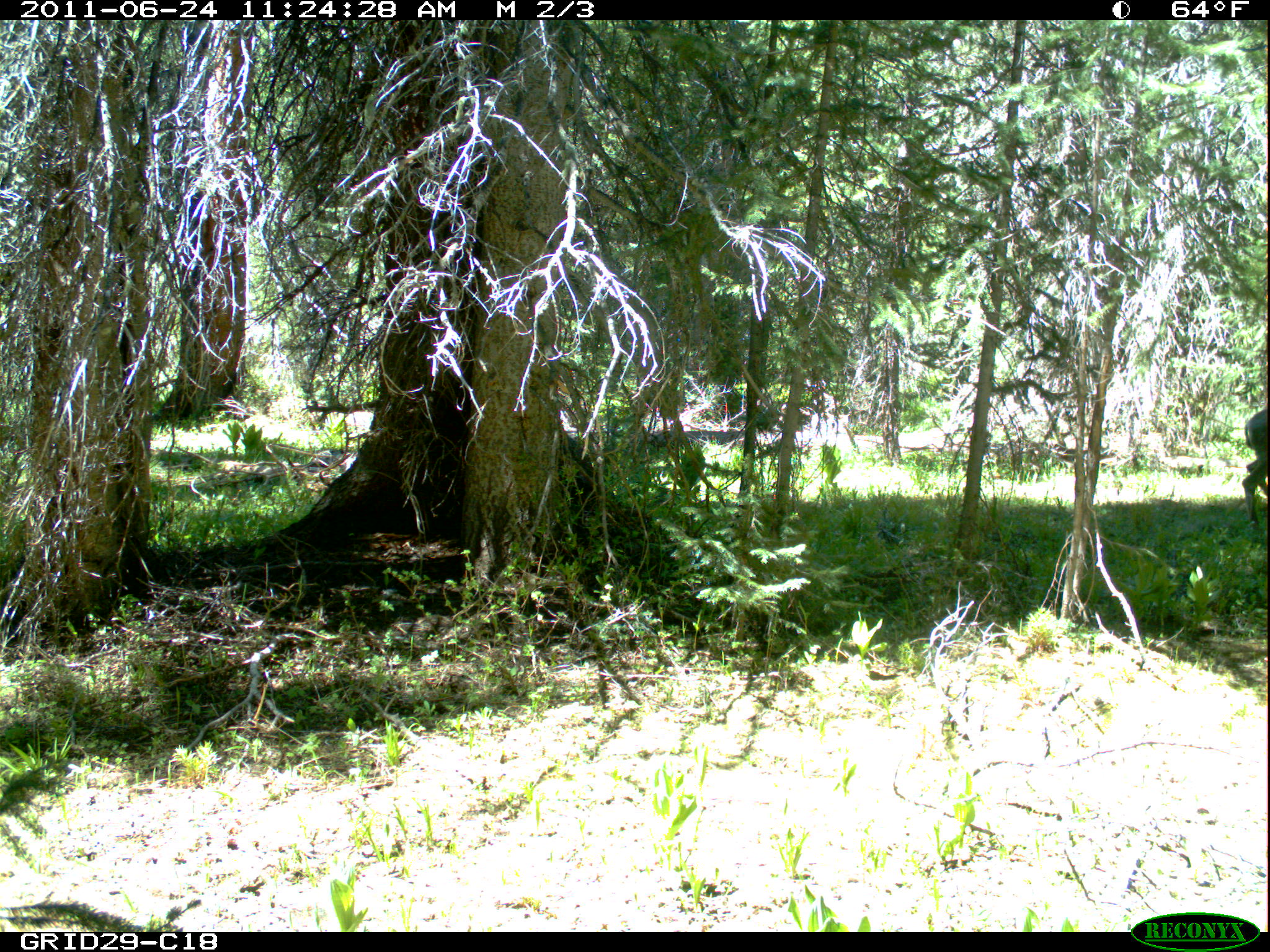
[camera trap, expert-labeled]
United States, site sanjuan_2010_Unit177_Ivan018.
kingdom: Animalia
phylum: Chordata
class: Mammalia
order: Artiodactyla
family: Cervidae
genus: Odocoileus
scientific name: Odocoileus hemionus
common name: mule deer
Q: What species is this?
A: Odocoileus hemionus (mule deer).